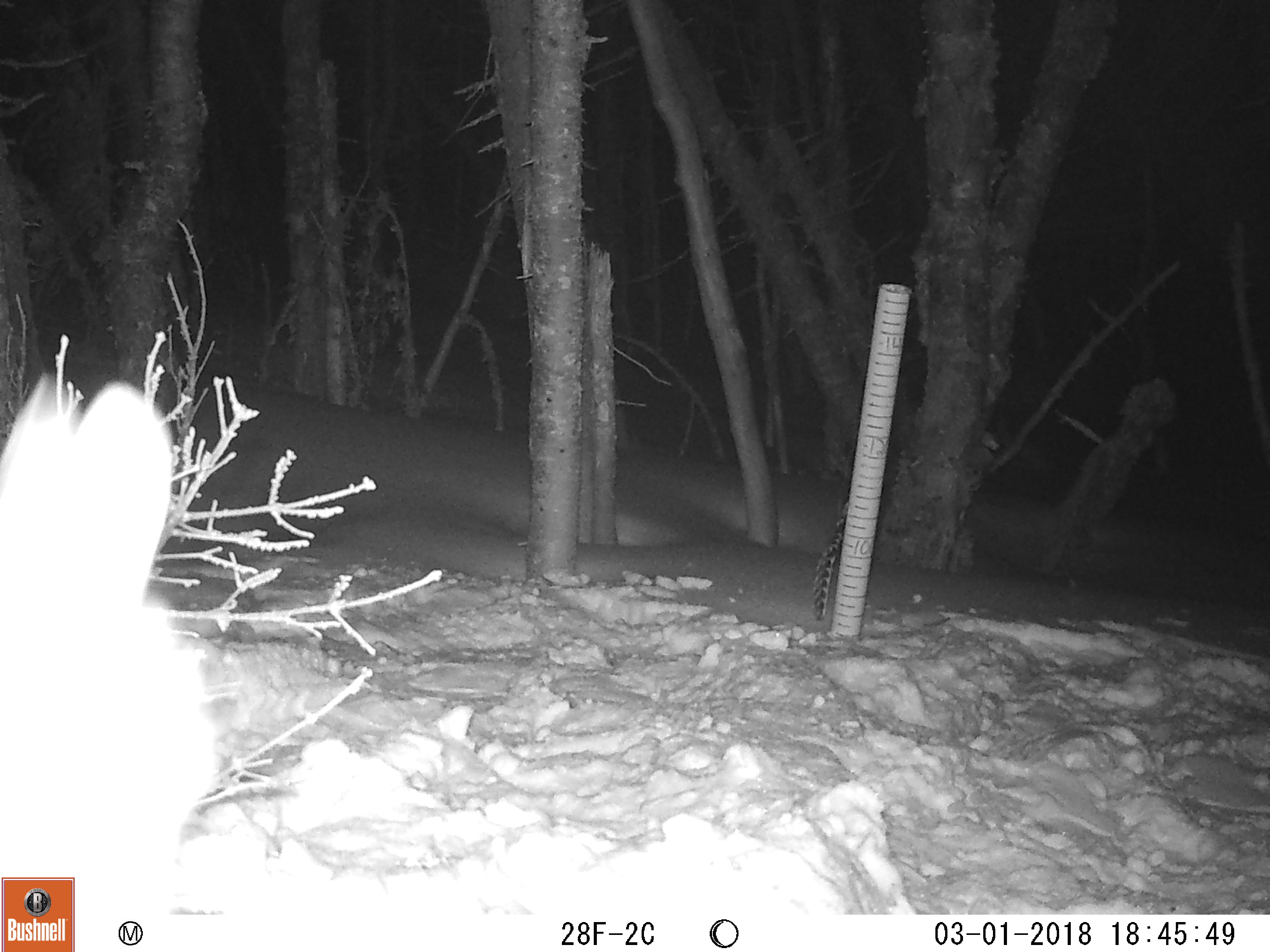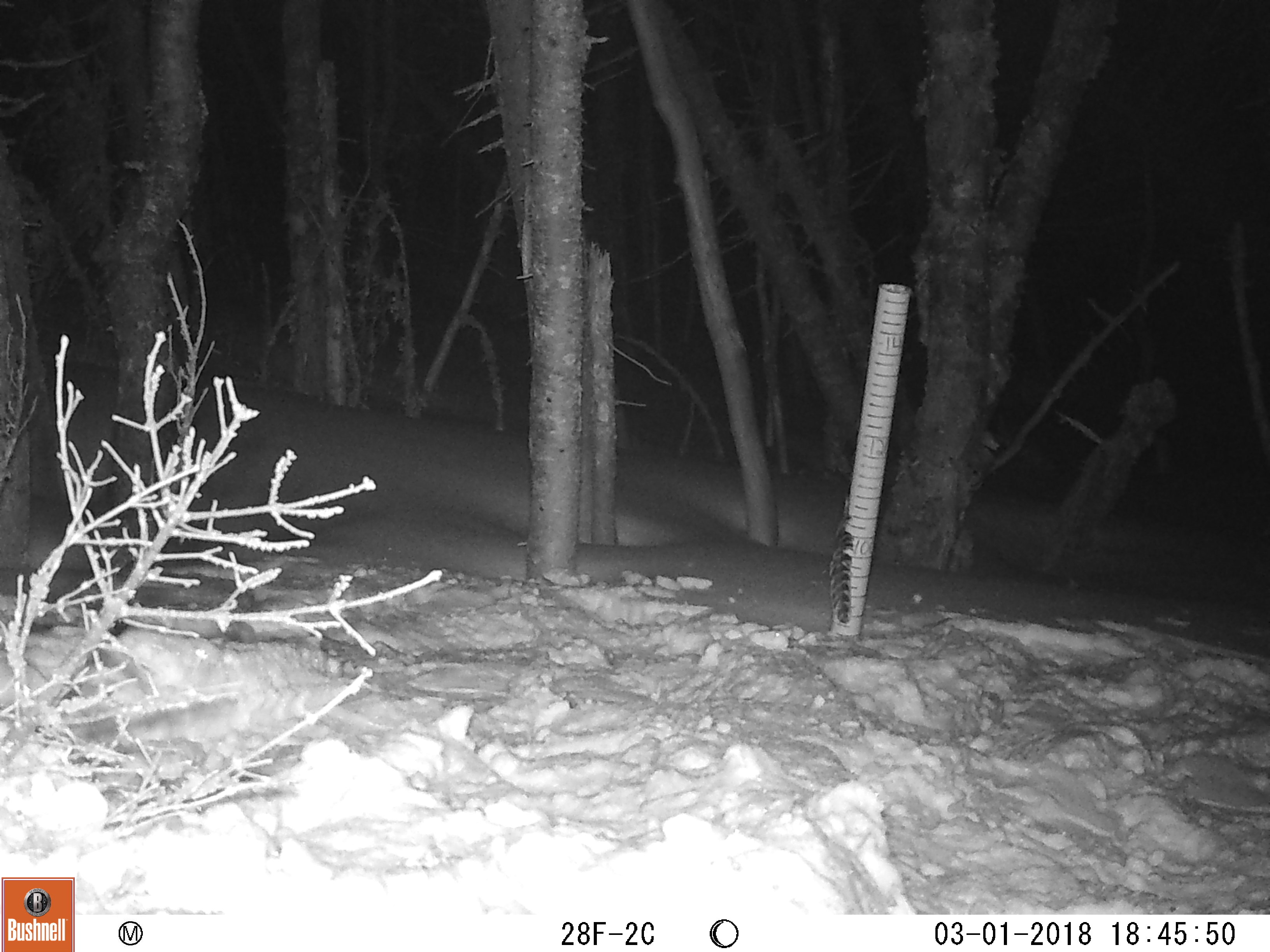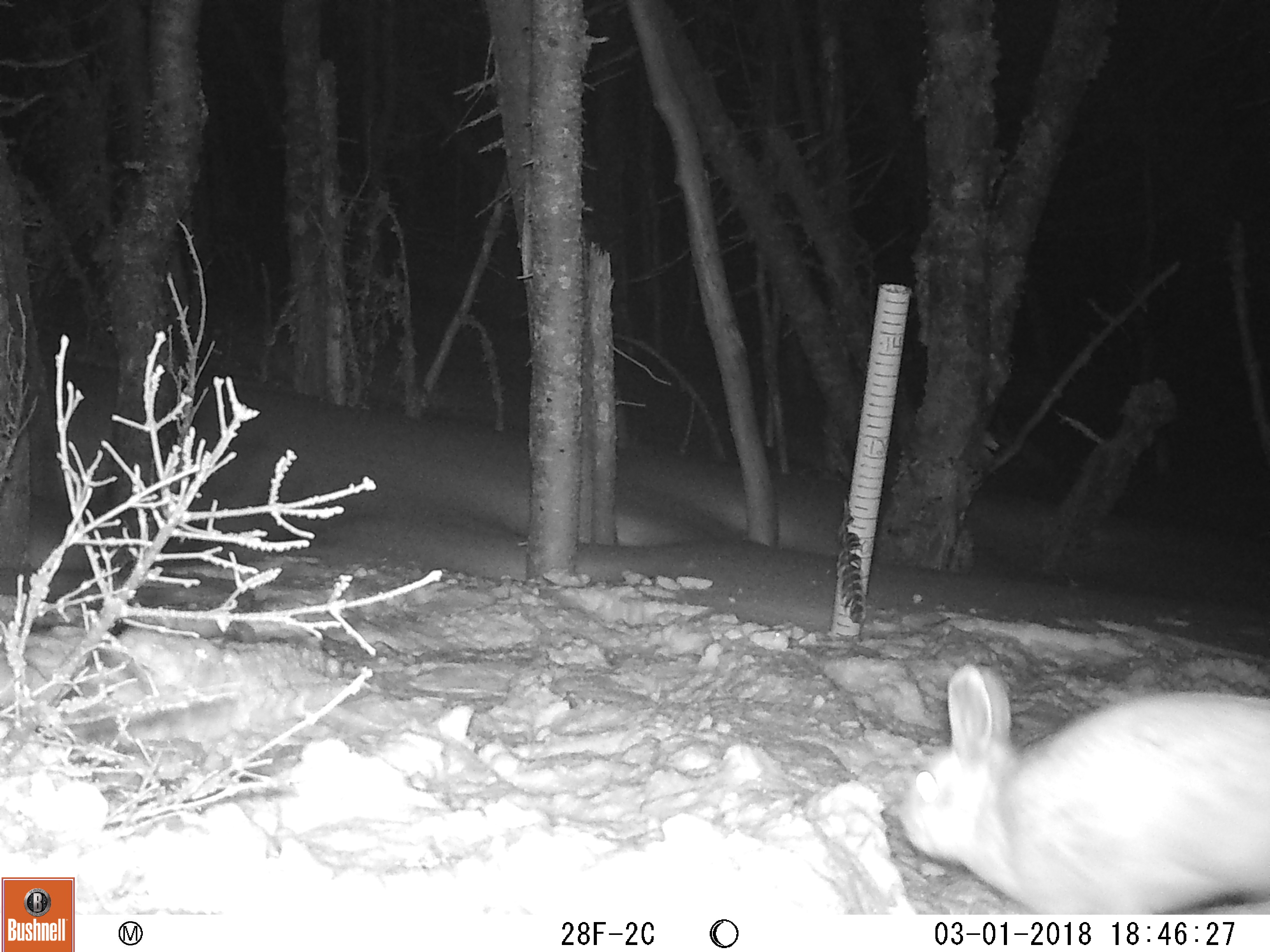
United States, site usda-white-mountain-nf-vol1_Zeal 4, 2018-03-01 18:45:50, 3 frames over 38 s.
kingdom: Animalia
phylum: Chordata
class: Mammalia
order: Lagomorpha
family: Leporidae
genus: Lepus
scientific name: Lepus americanus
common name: snowshoe hare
Snowshoe hare (Lepus americanus).